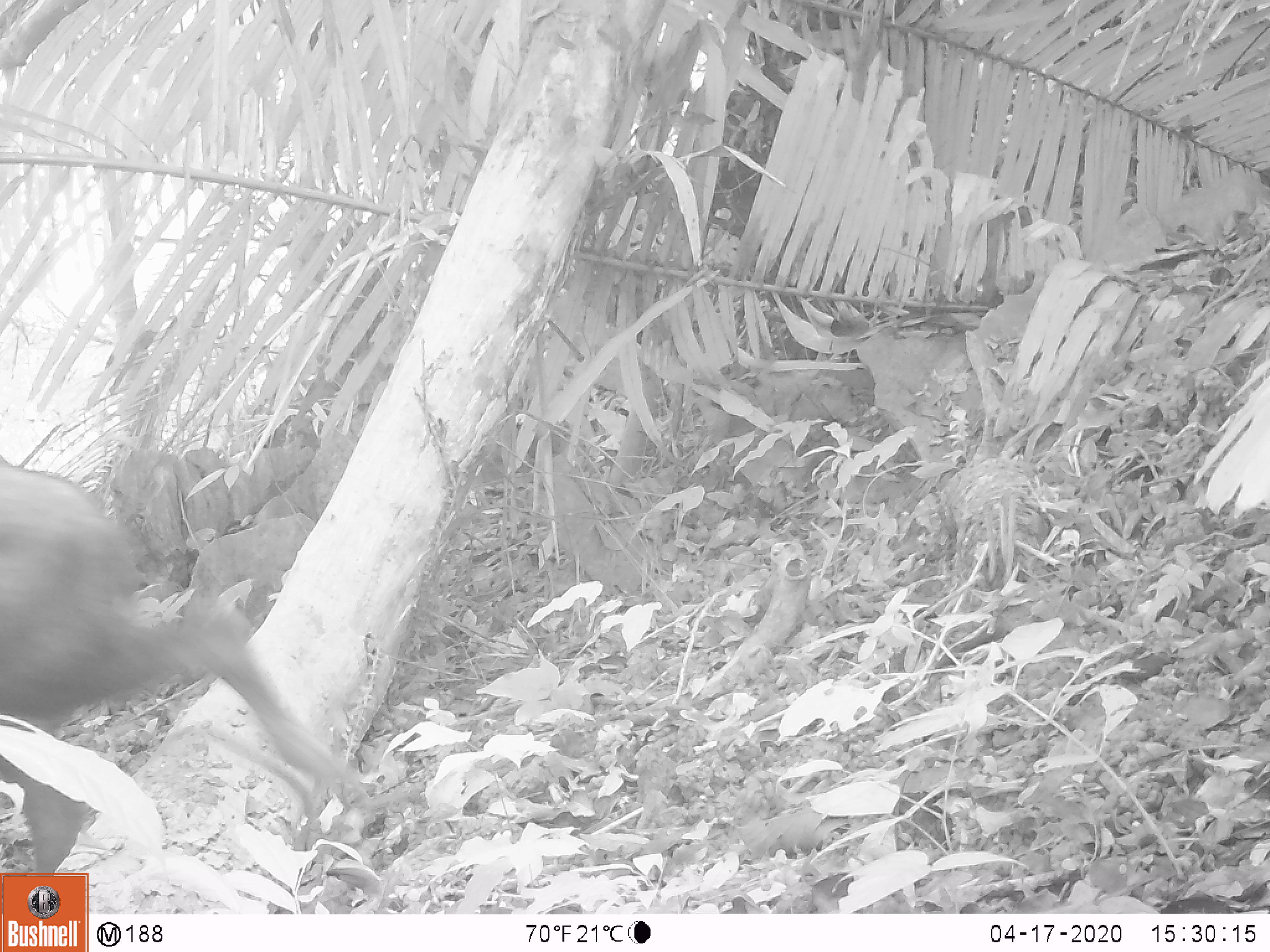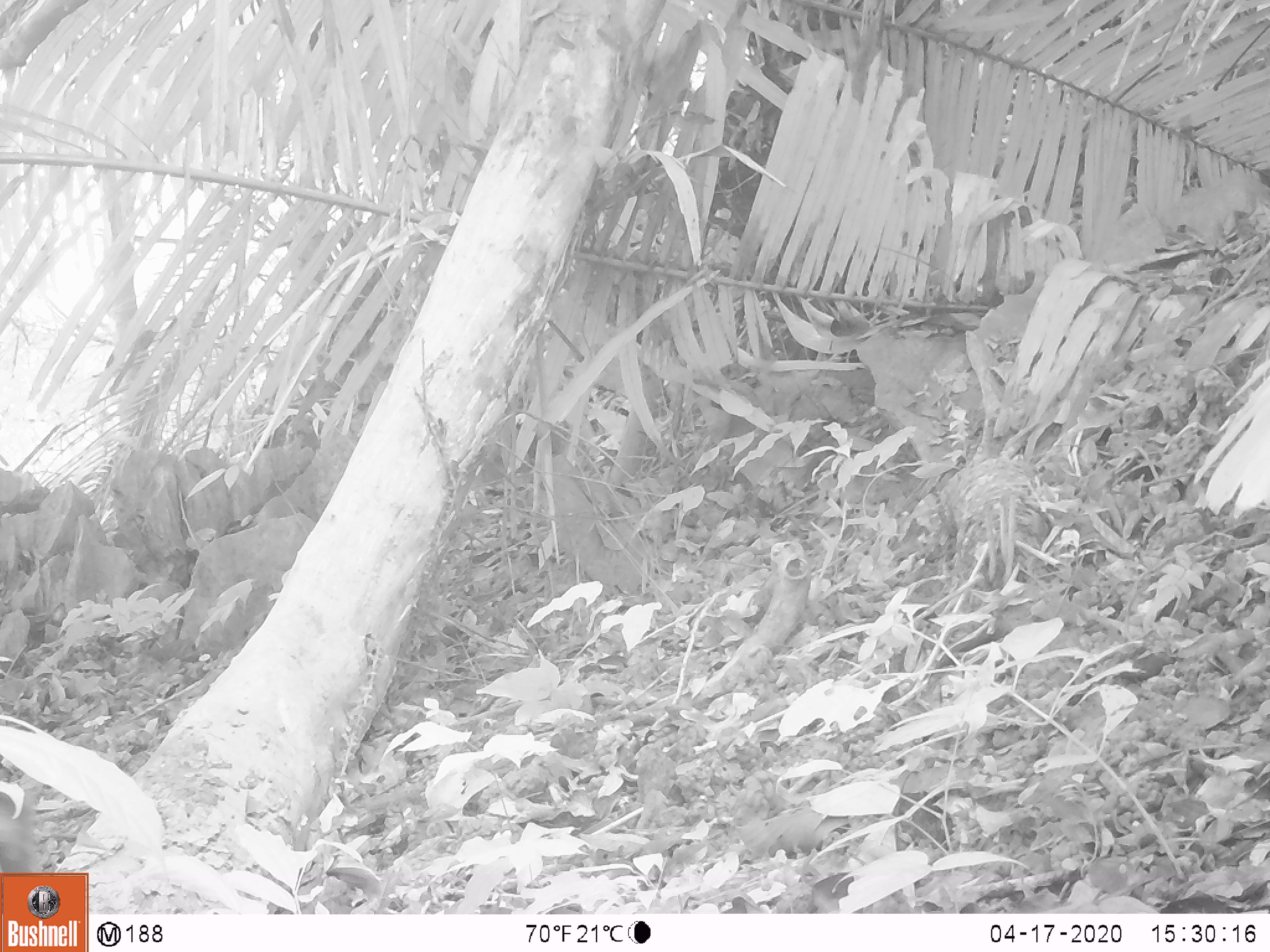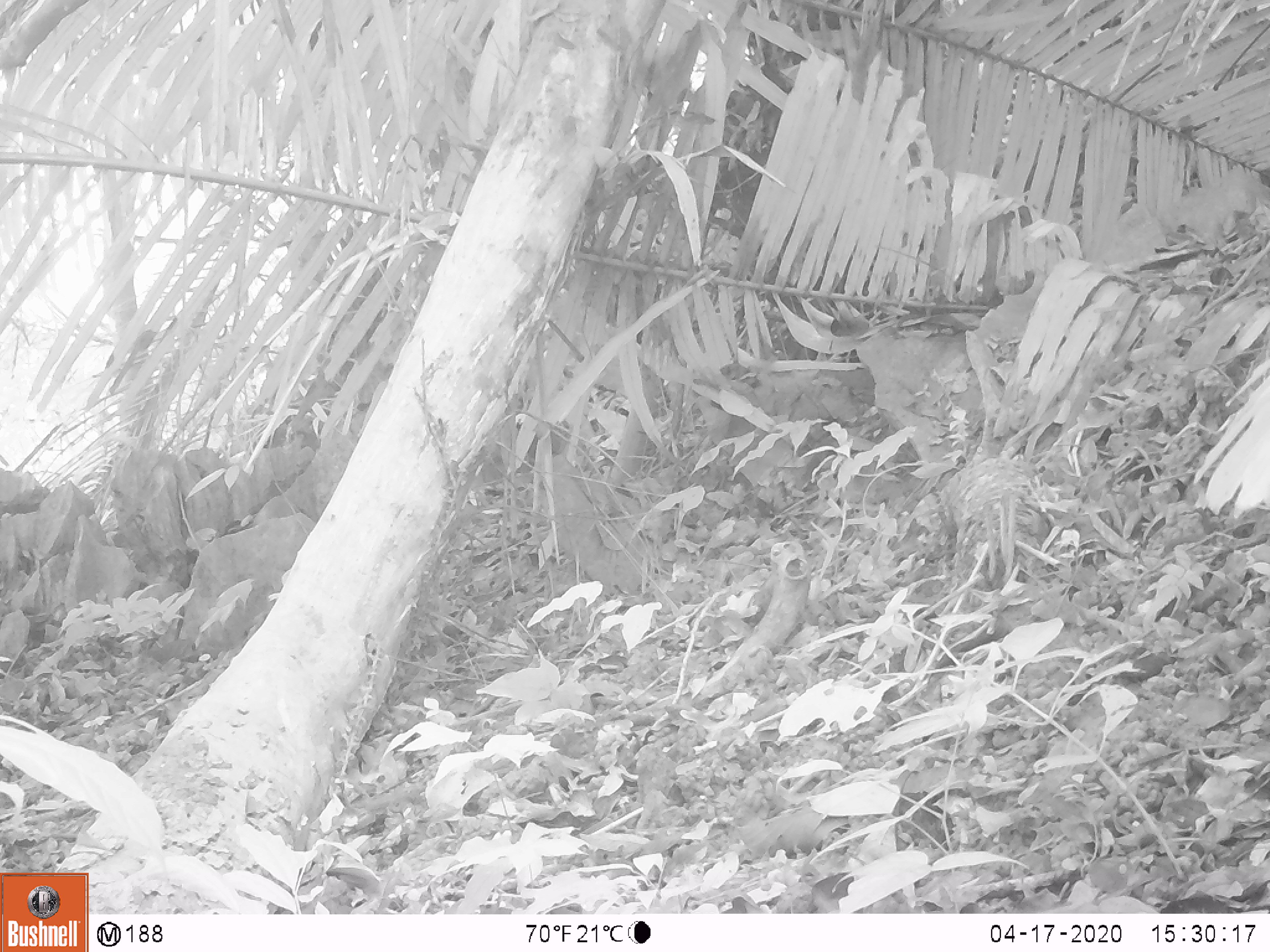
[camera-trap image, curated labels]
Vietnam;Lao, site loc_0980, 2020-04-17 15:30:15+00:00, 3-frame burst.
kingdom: Animalia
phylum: Chordata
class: Mammalia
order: Artiodactyla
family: Bovidae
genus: Capricornis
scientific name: Capricornis sumatraensis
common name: chinese serow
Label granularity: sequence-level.